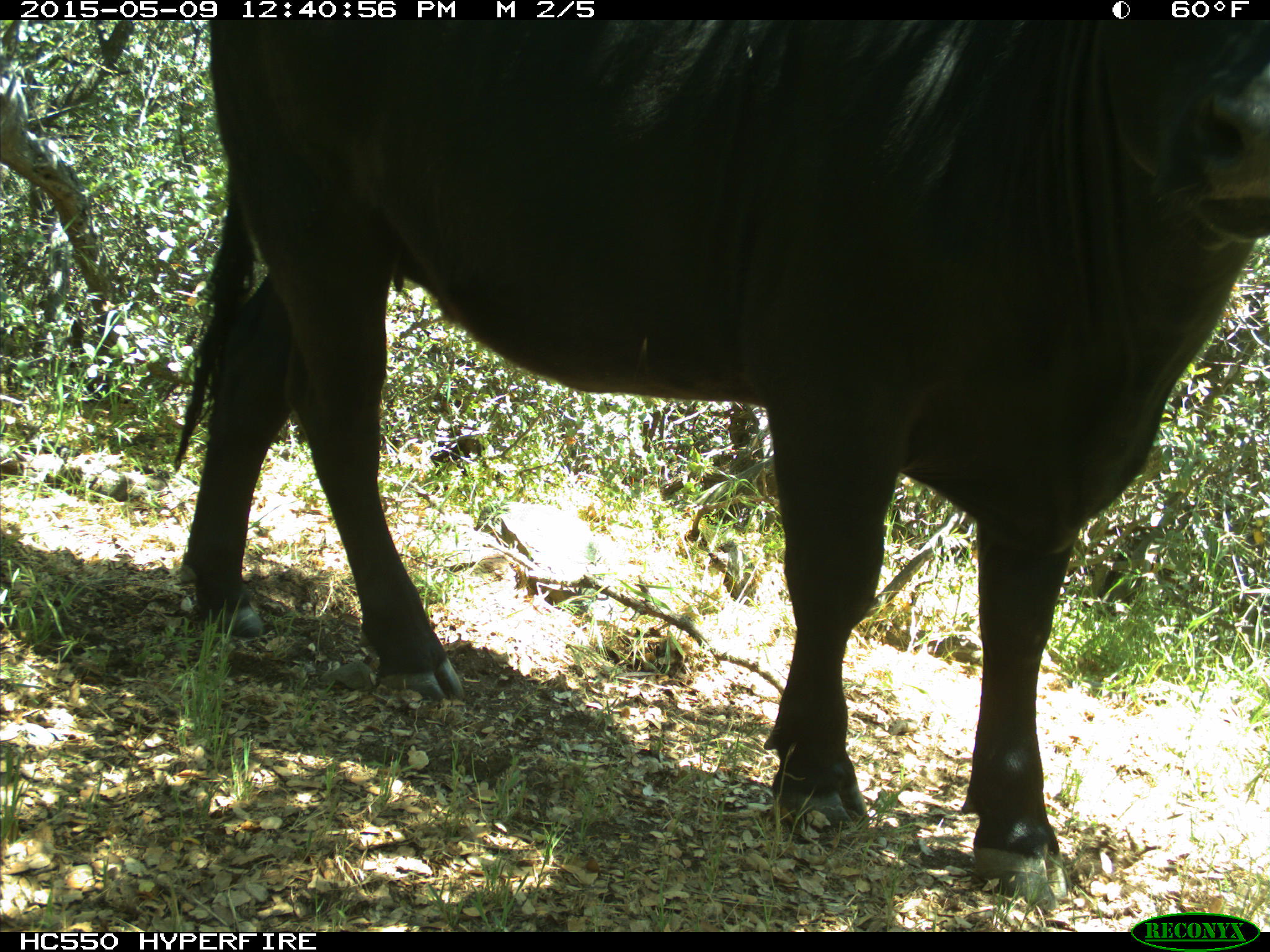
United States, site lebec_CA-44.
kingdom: Animalia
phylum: Chordata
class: Mammalia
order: Artiodactyla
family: Bovidae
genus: Bos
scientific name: Bos taurus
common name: domestic cow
Bos taurus (domestic cow).